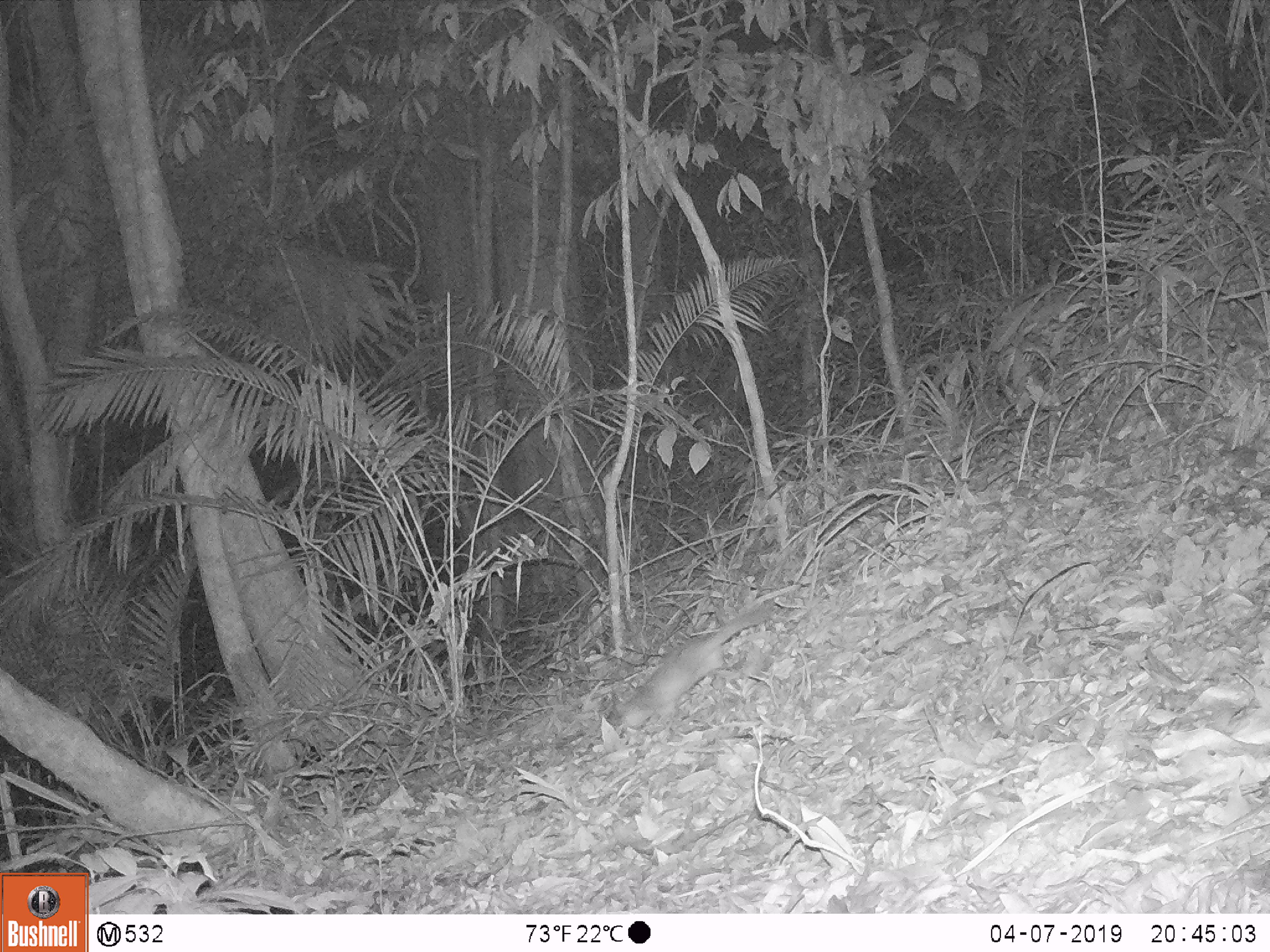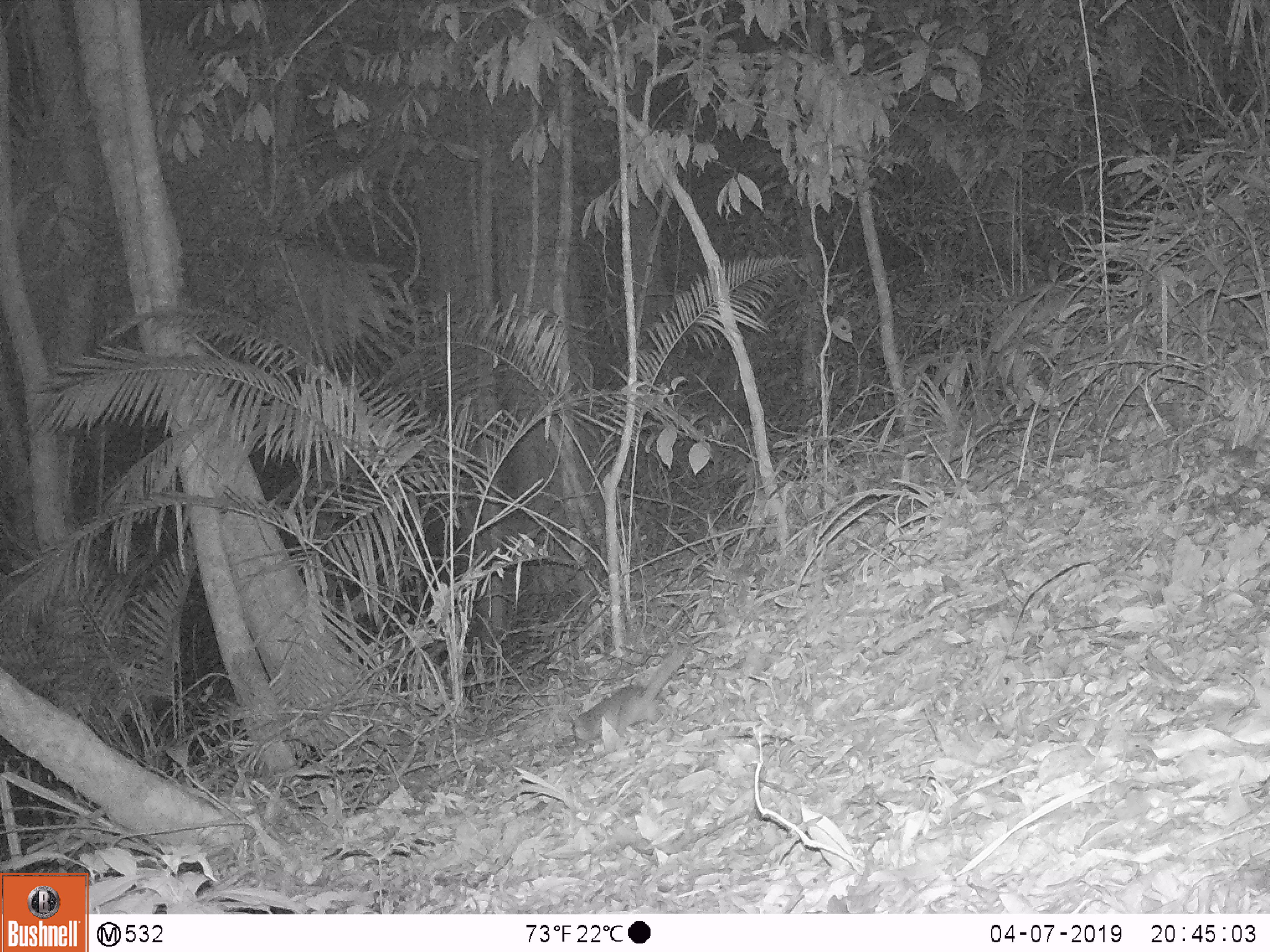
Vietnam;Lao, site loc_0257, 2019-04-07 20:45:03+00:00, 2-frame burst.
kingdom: Animalia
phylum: Chordata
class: Mammalia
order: Carnivora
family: Mustelidae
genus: Melogale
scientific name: Melogale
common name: ferret badger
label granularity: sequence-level